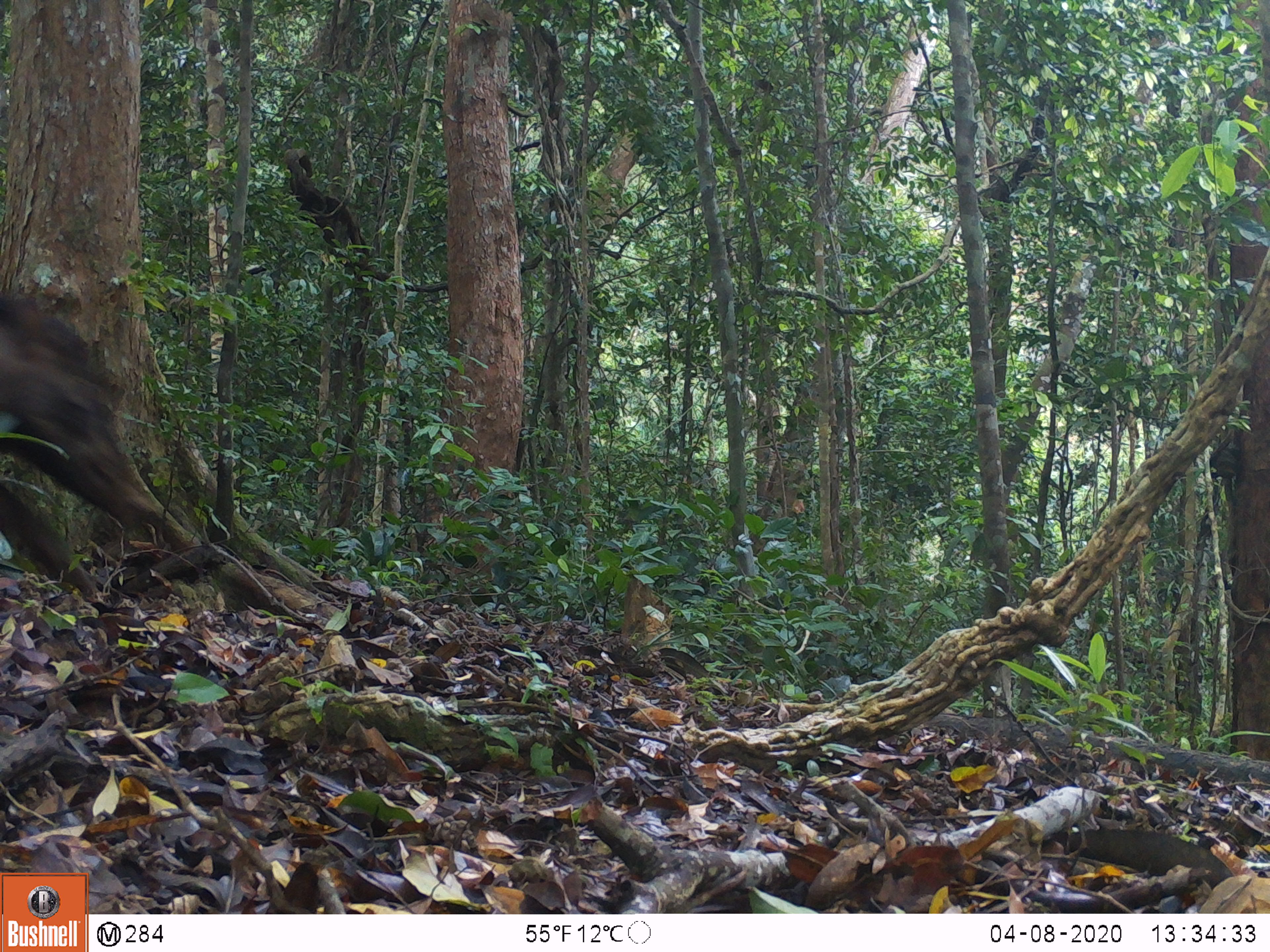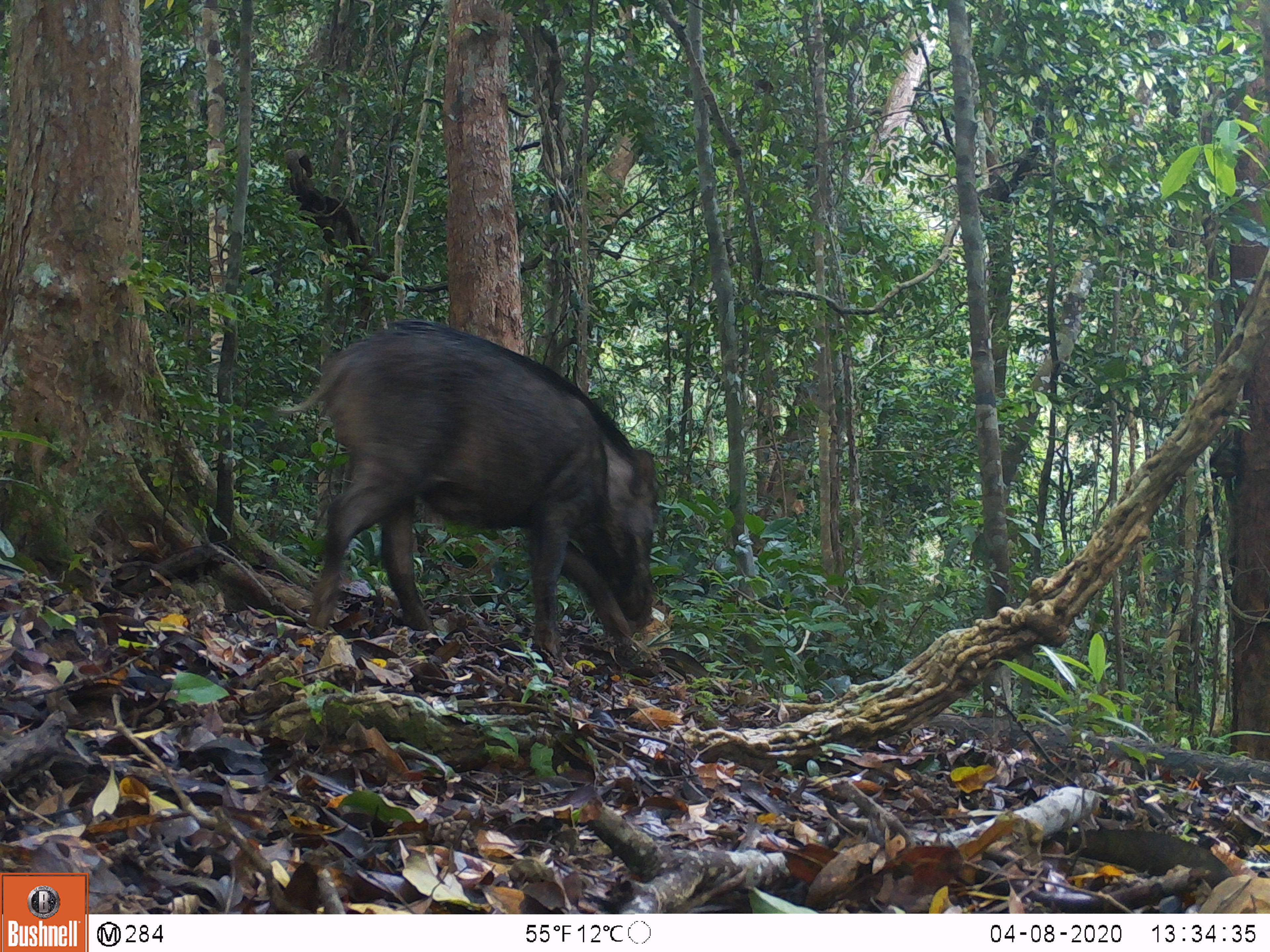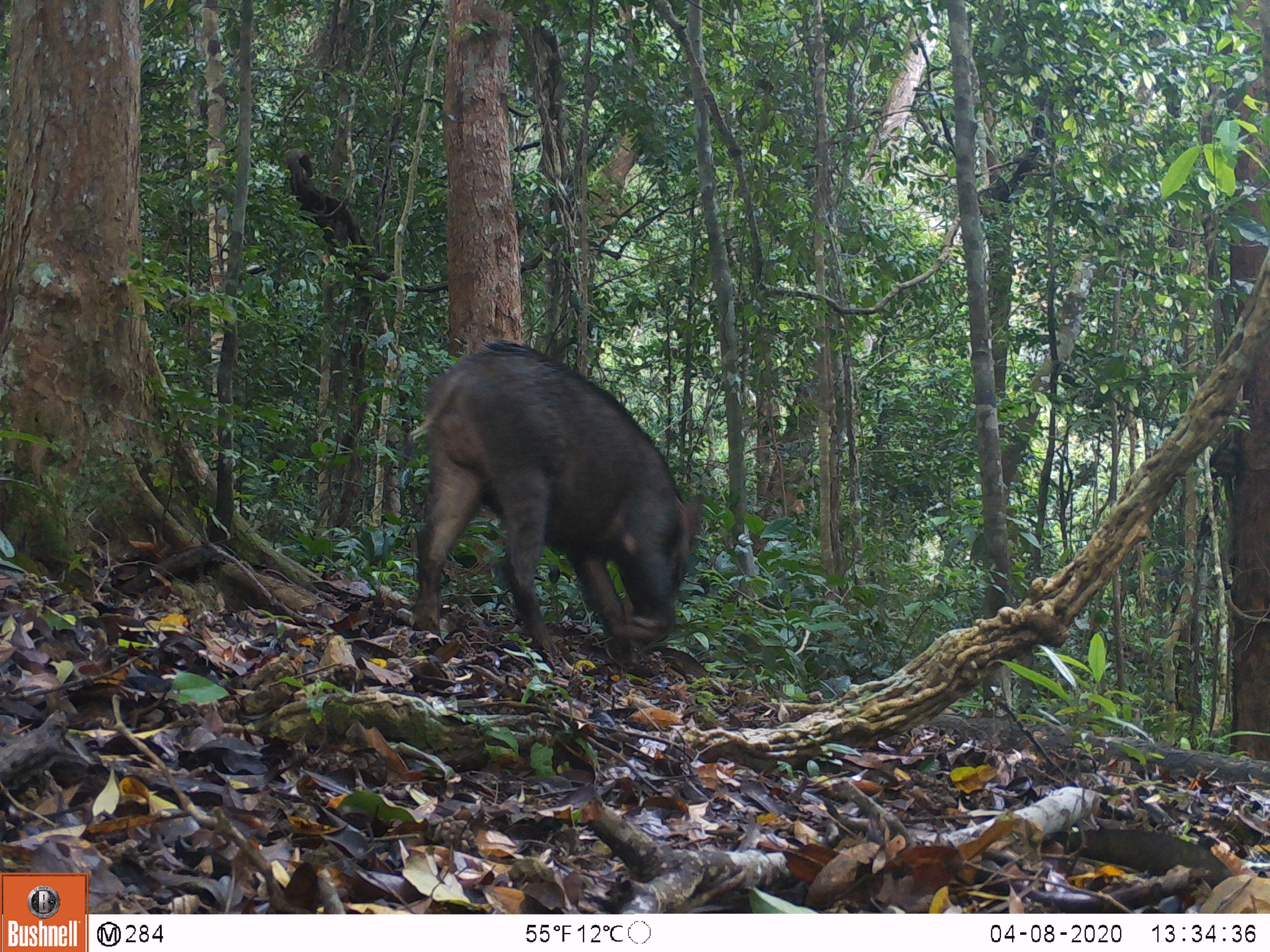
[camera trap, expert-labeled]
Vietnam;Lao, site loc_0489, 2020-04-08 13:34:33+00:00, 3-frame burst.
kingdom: Animalia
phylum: Chordata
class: Mammalia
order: Artiodactyla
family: Suidae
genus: Sus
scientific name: Sus scrofa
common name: eurasian wild pig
Eurasian wild pig (Sus scrofa). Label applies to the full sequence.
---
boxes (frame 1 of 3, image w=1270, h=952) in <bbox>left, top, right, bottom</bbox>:
eurasian wild pig: <bbox>0, 293, 147, 595</bbox>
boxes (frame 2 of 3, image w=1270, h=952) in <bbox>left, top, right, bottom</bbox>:
eurasian wild pig: <bbox>277, 318, 659, 653</bbox>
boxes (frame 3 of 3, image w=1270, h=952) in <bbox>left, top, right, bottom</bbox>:
eurasian wild pig: <bbox>409, 337, 702, 663</bbox>